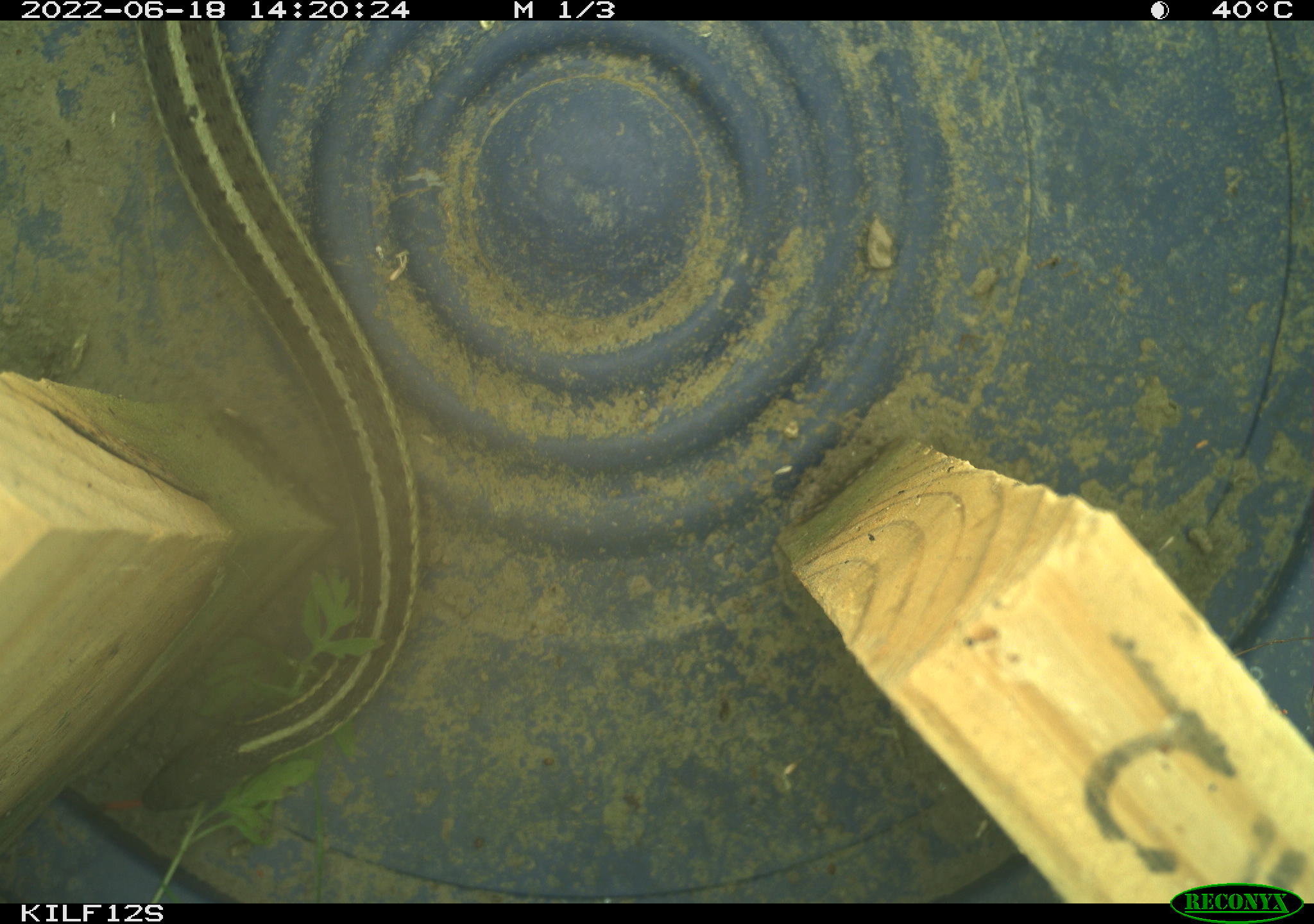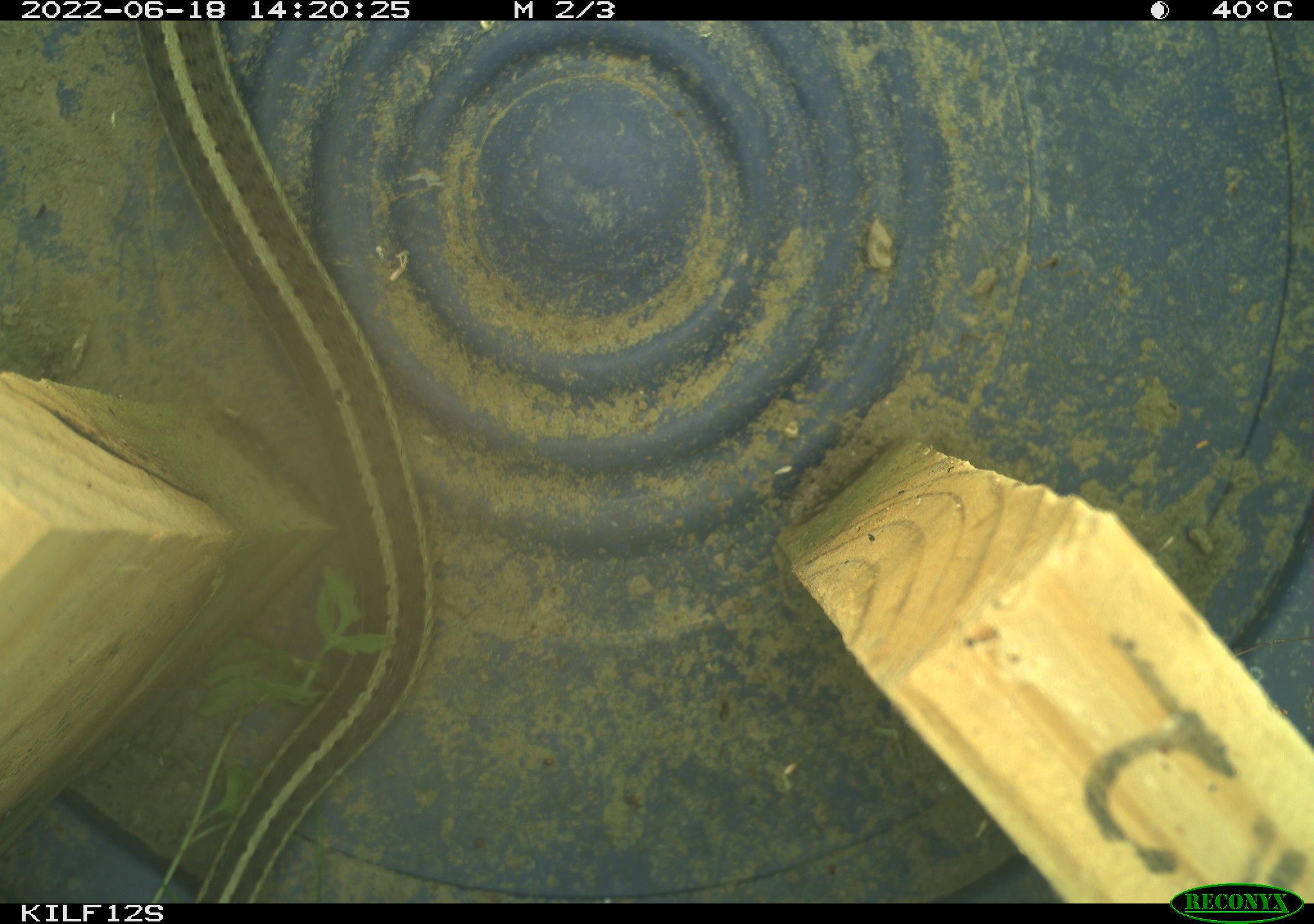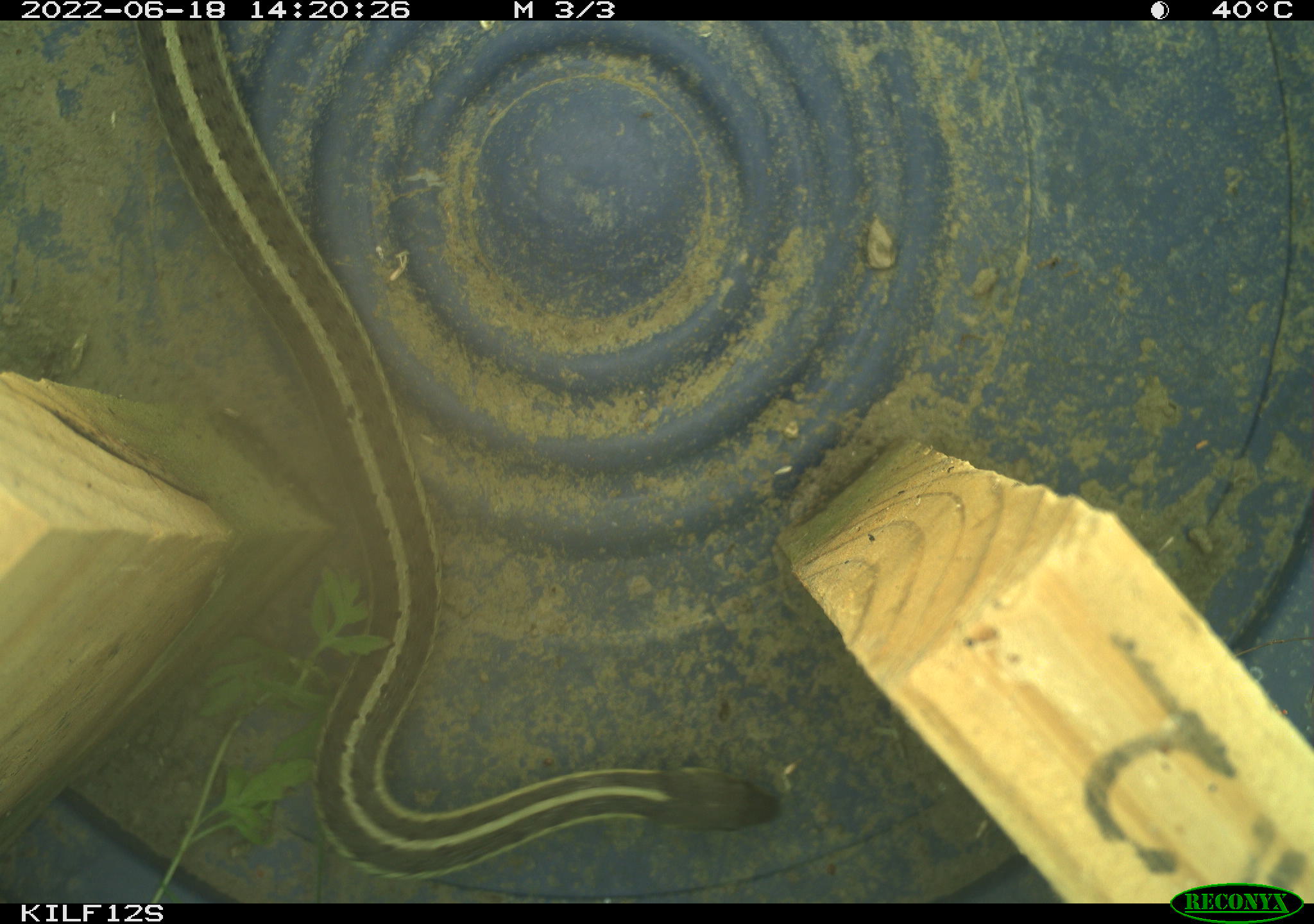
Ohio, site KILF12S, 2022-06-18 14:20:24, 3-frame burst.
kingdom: Animalia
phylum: Chordata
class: Reptilia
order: Squamata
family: Colubridae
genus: Thamnophis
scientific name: Thamnophis sirtalis sirtalis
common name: eastern gartersnake